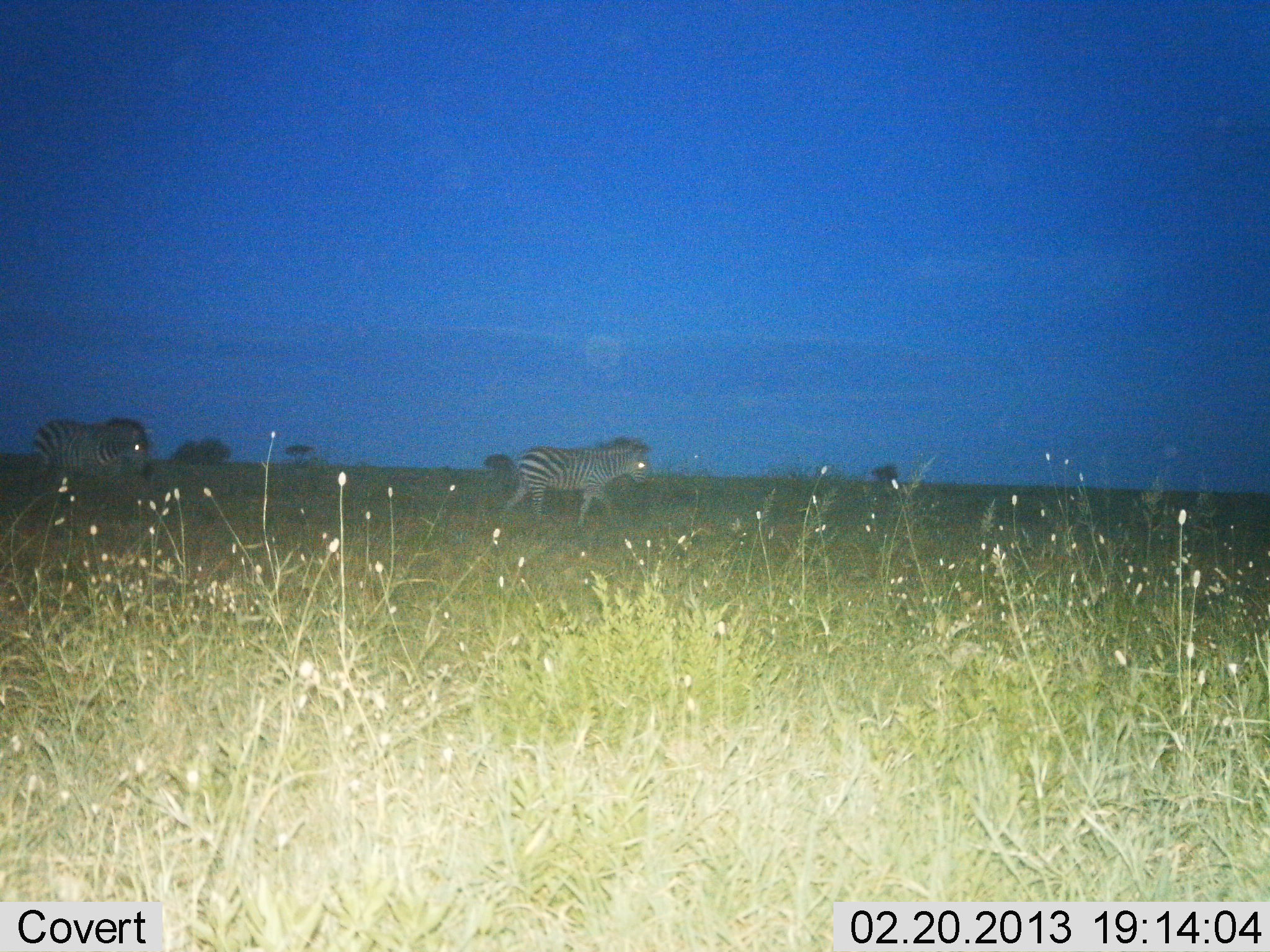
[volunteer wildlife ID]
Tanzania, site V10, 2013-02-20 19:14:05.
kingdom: Animalia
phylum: Chordata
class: Mammalia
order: Perissodactyla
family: Equidae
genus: Equus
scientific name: Equus quagga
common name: plains zebra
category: zebra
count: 2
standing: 14%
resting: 0%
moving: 95%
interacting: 0%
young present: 0%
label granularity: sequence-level